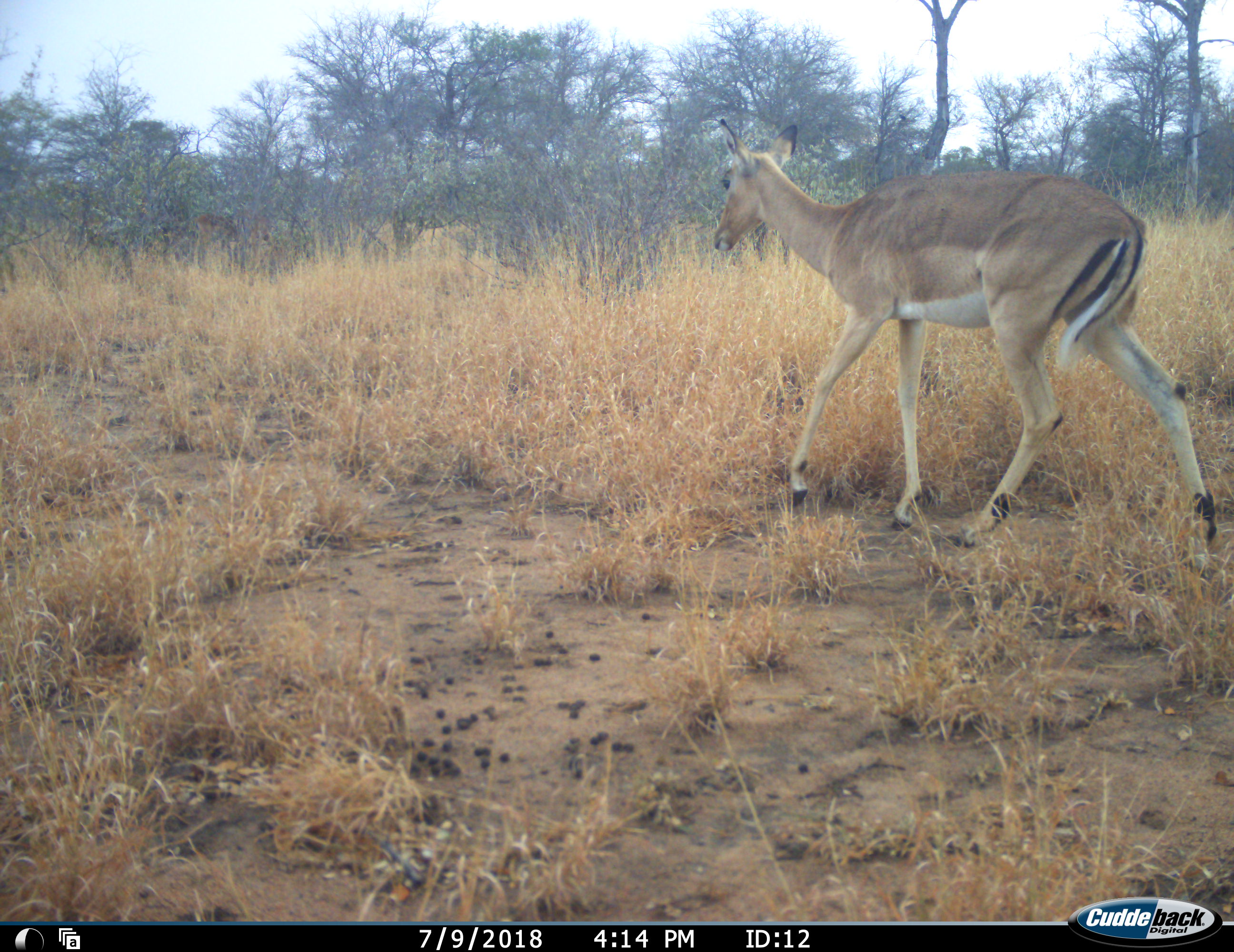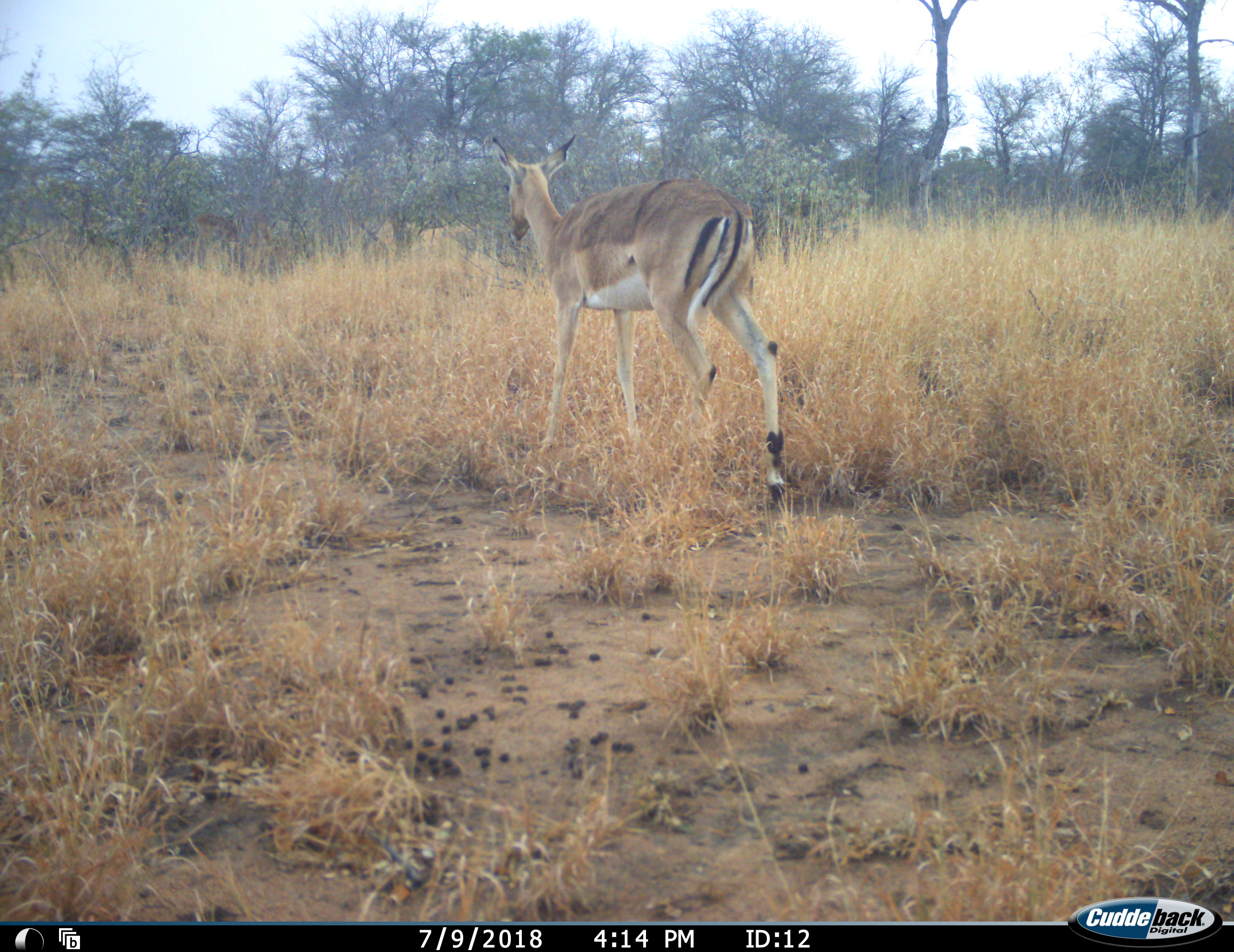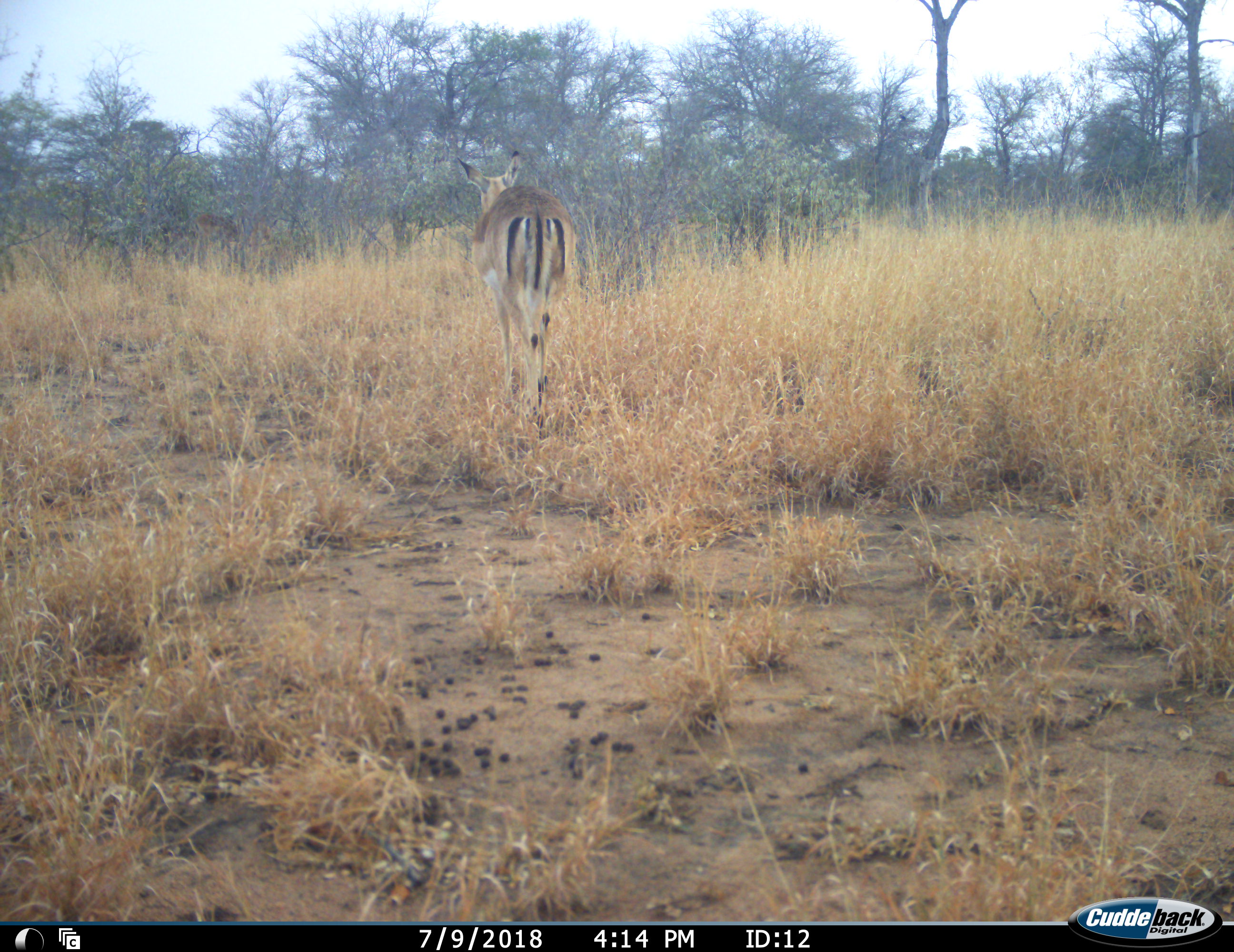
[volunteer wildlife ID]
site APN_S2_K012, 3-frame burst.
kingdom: Animalia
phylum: Chordata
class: Mammalia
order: Artiodactyla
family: Bovidae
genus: Aepyceros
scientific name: Aepyceros melampus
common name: impala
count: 1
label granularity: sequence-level